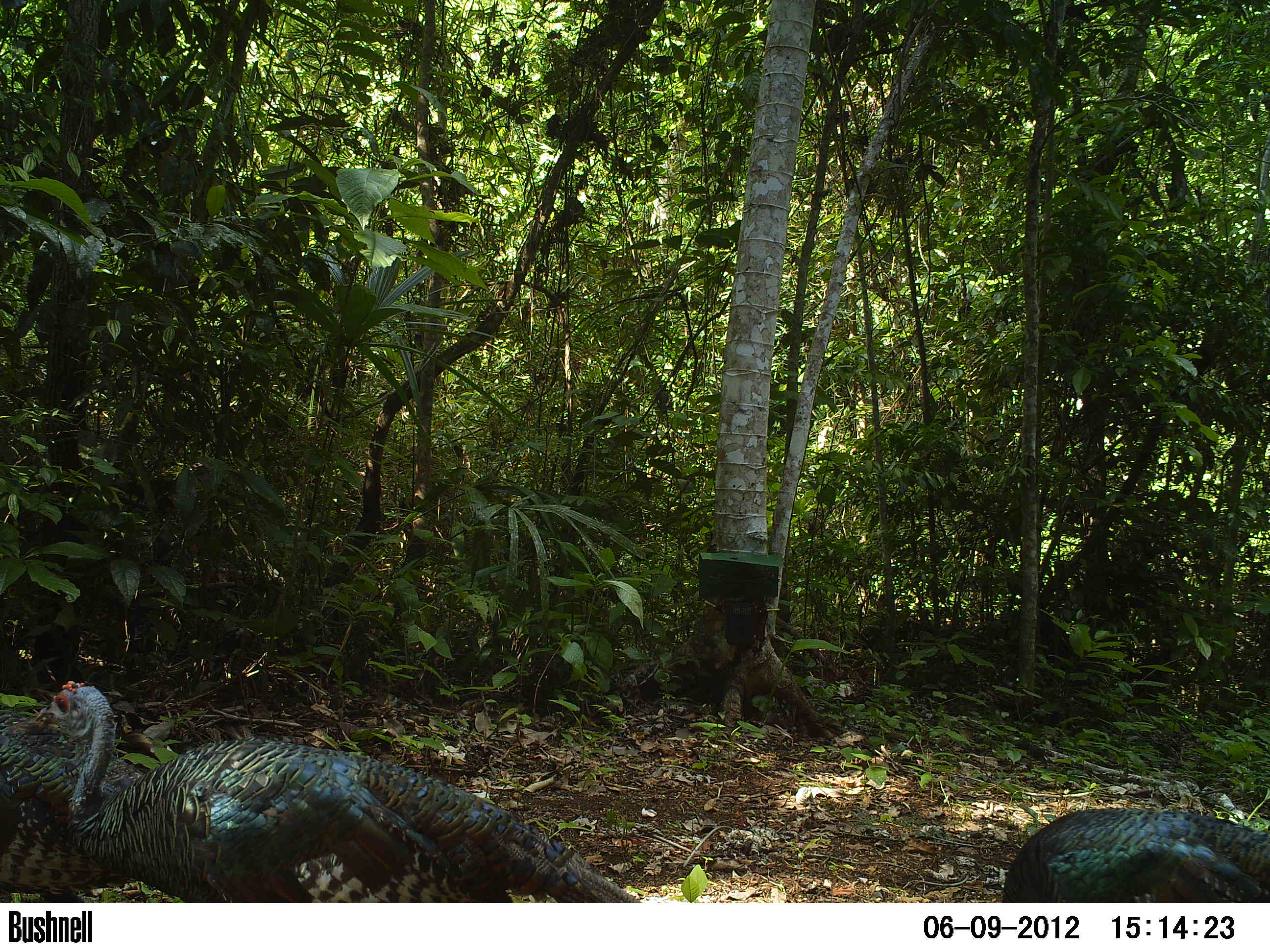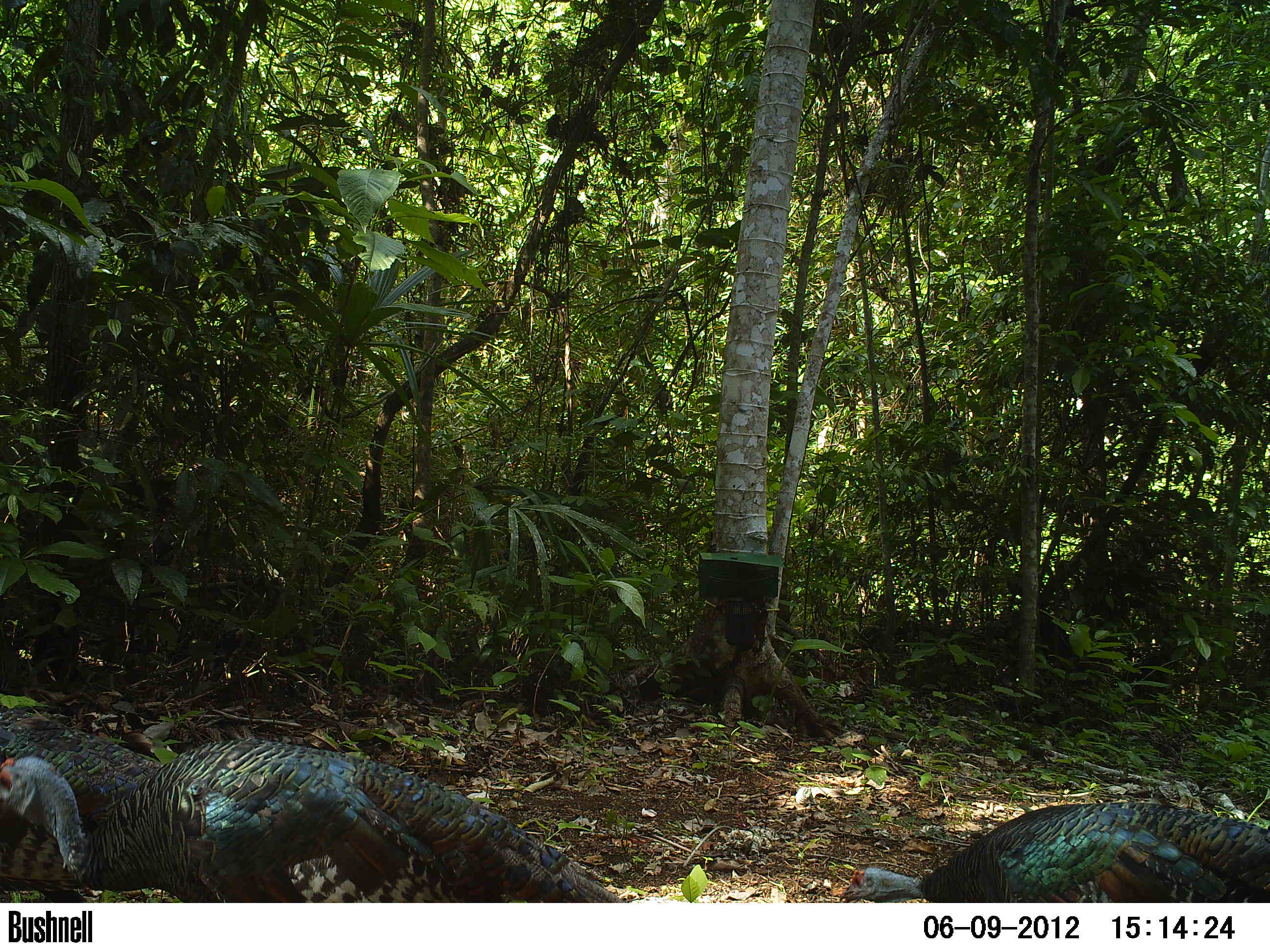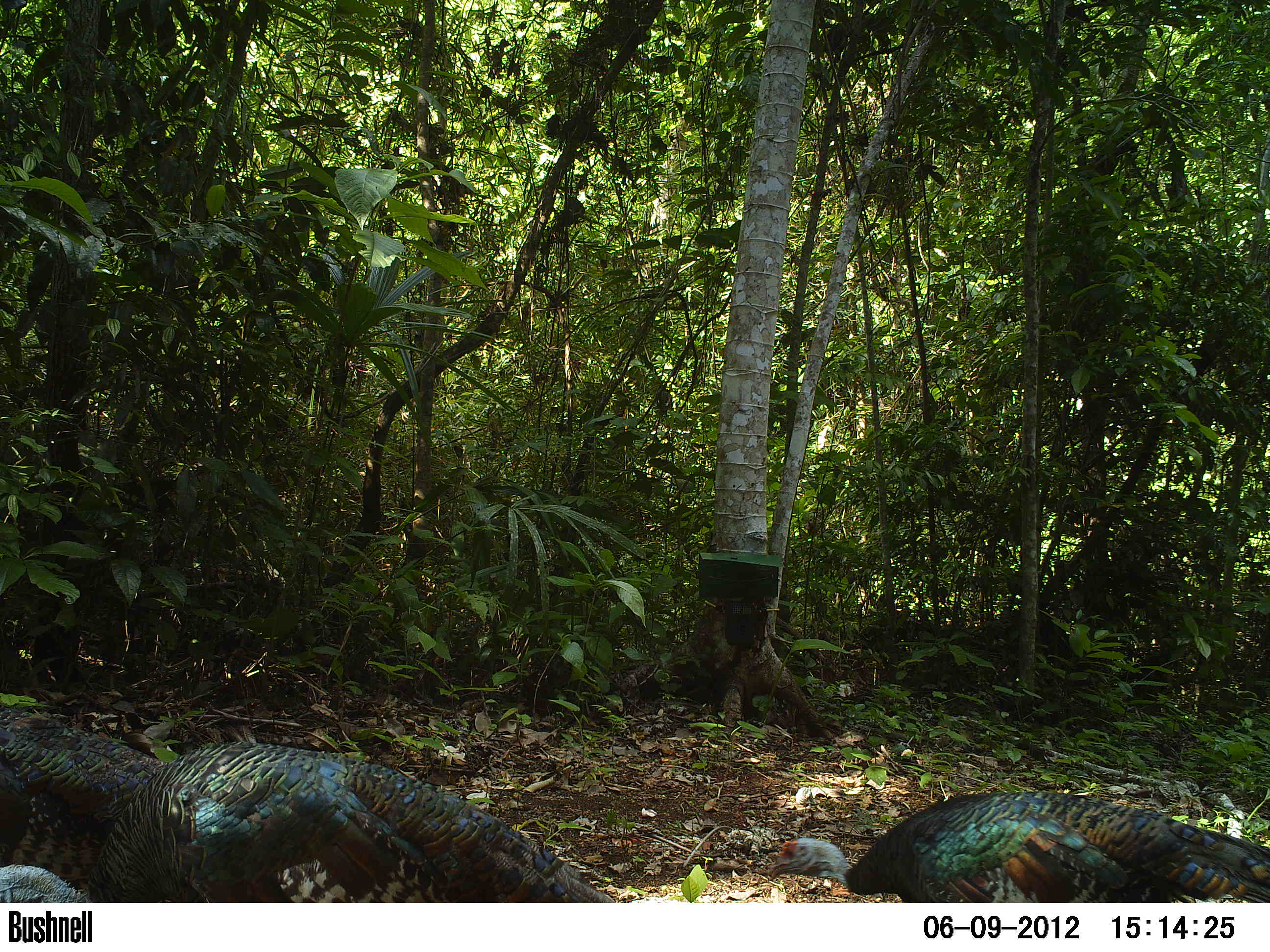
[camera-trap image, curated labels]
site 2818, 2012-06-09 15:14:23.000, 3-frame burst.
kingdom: Animalia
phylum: Chordata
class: Aves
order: Galliformes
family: Phasianidae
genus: Meleagris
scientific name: Meleagris ocellata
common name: ocellated turkey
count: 2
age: adult